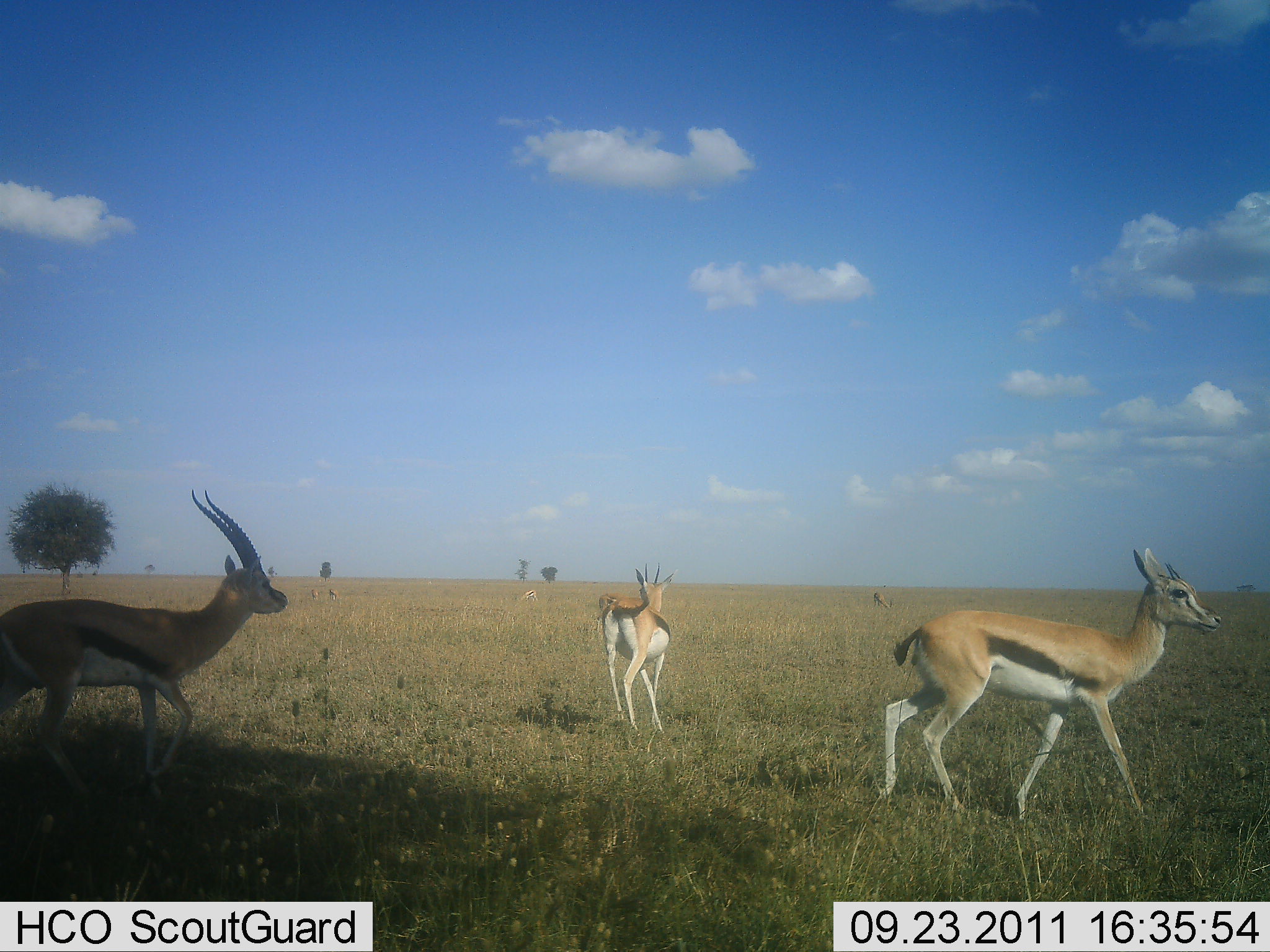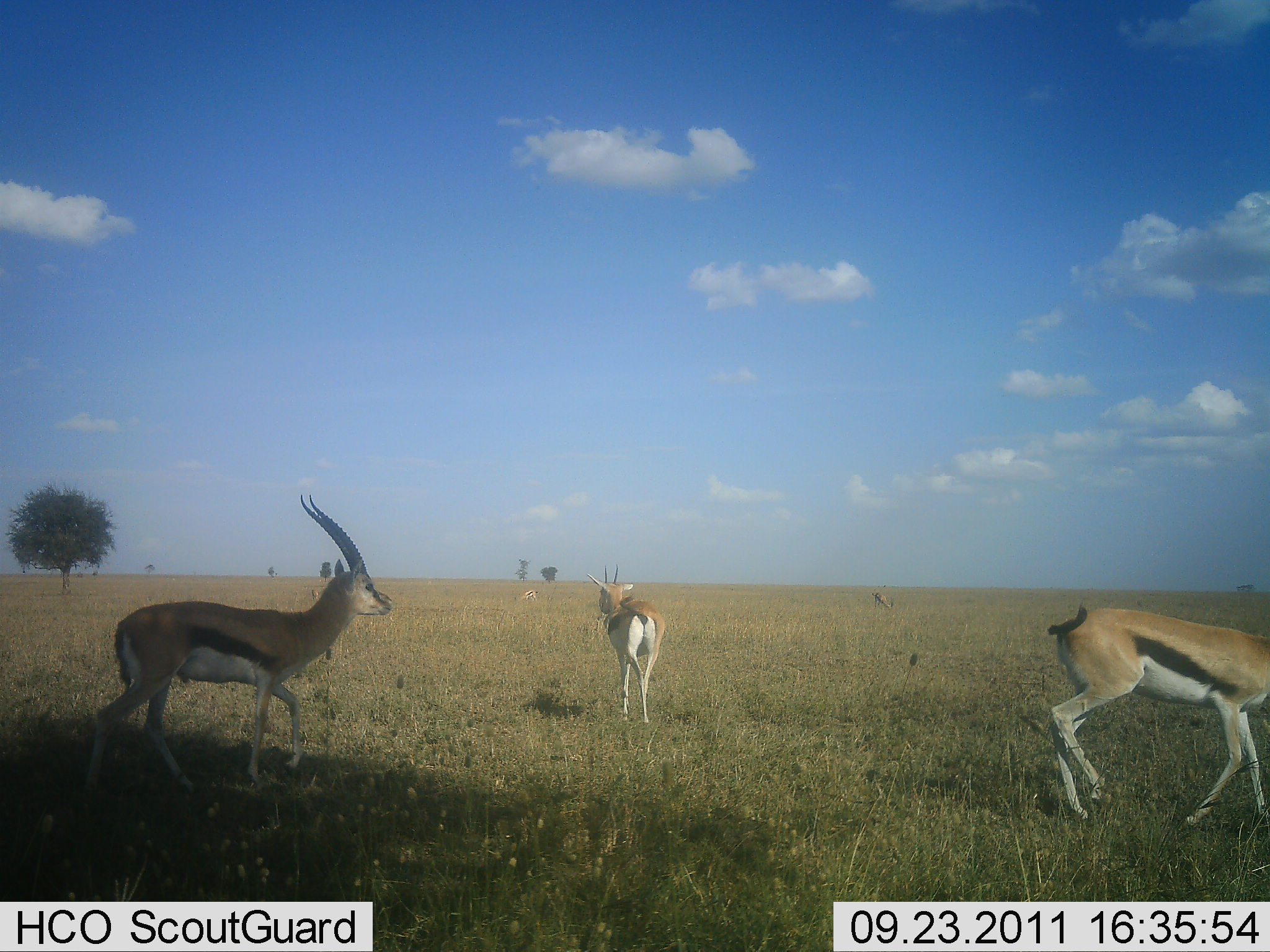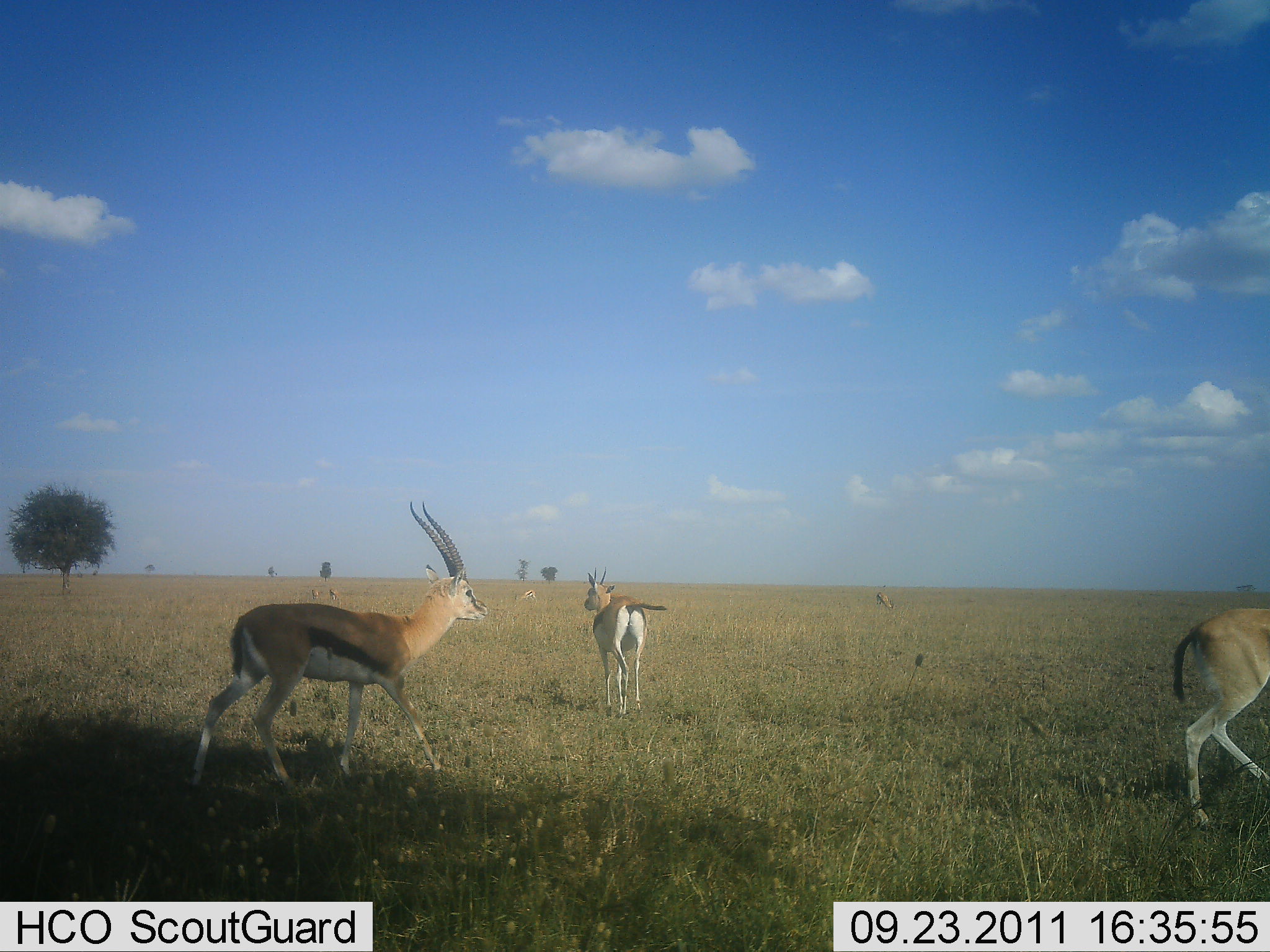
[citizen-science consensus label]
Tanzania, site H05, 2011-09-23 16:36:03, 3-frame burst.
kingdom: Animalia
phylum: Chordata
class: Mammalia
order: Artiodactyla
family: Bovidae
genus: Eudorcas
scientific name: Eudorcas thomsonii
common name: thomson's gazelle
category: gazellethomsons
Gazellethomsons (thomson's gazelle) (Eudorcas thomsonii), count 3. Behavior (volunteer vote fractions): standing 30%, resting 0%, moving 90%, interacting 0%. Young present (vote fraction): 0%. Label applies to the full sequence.